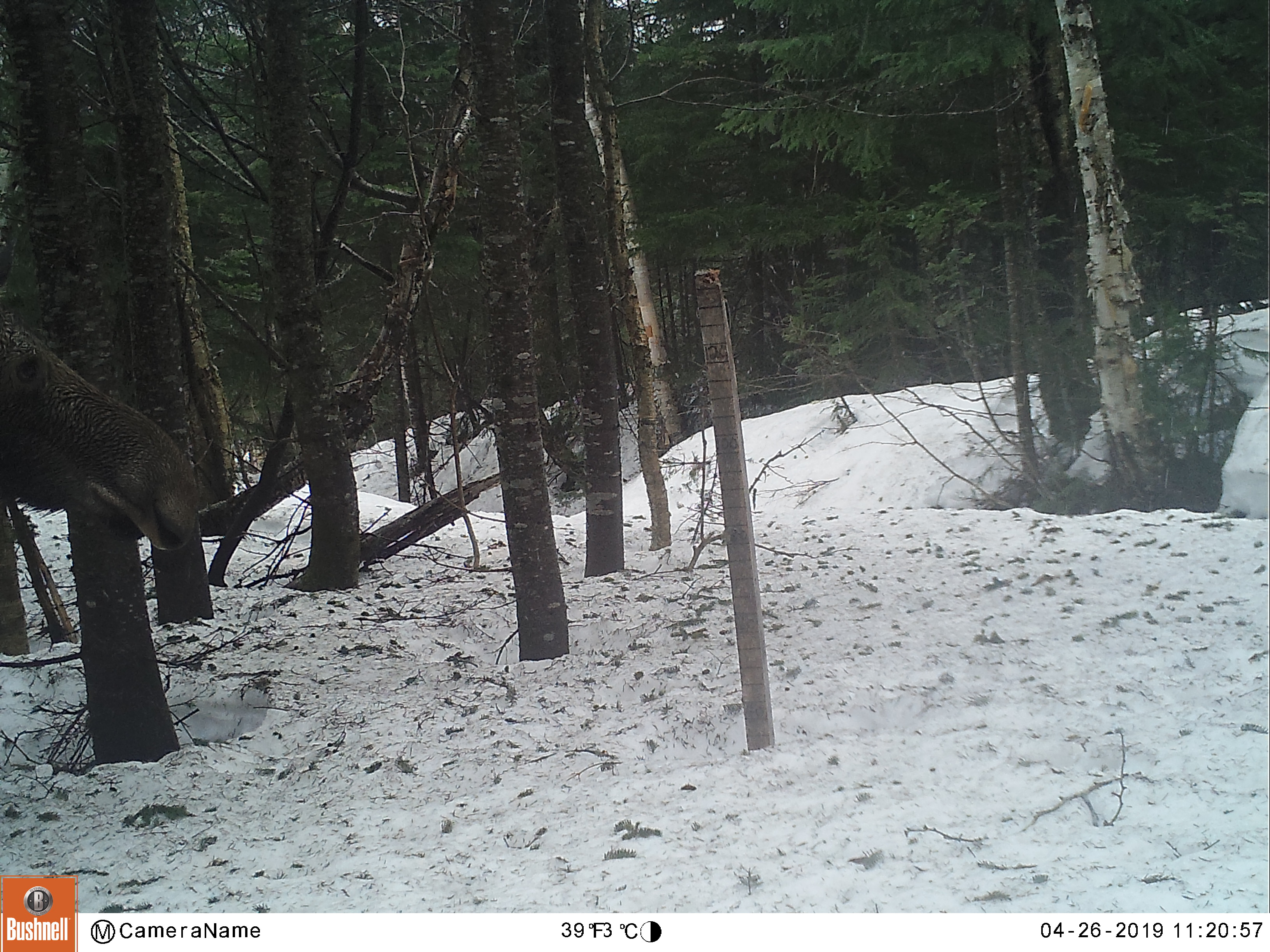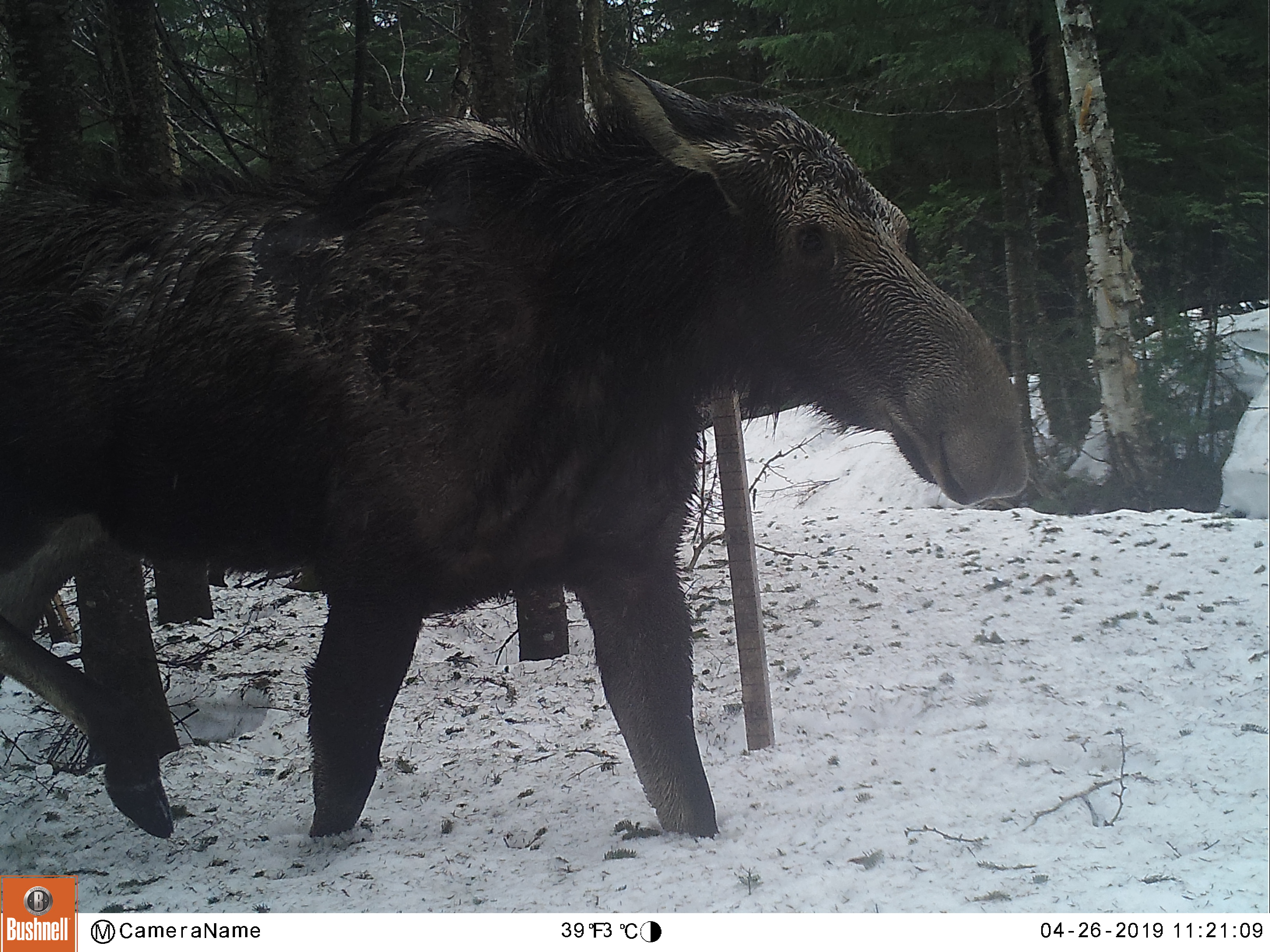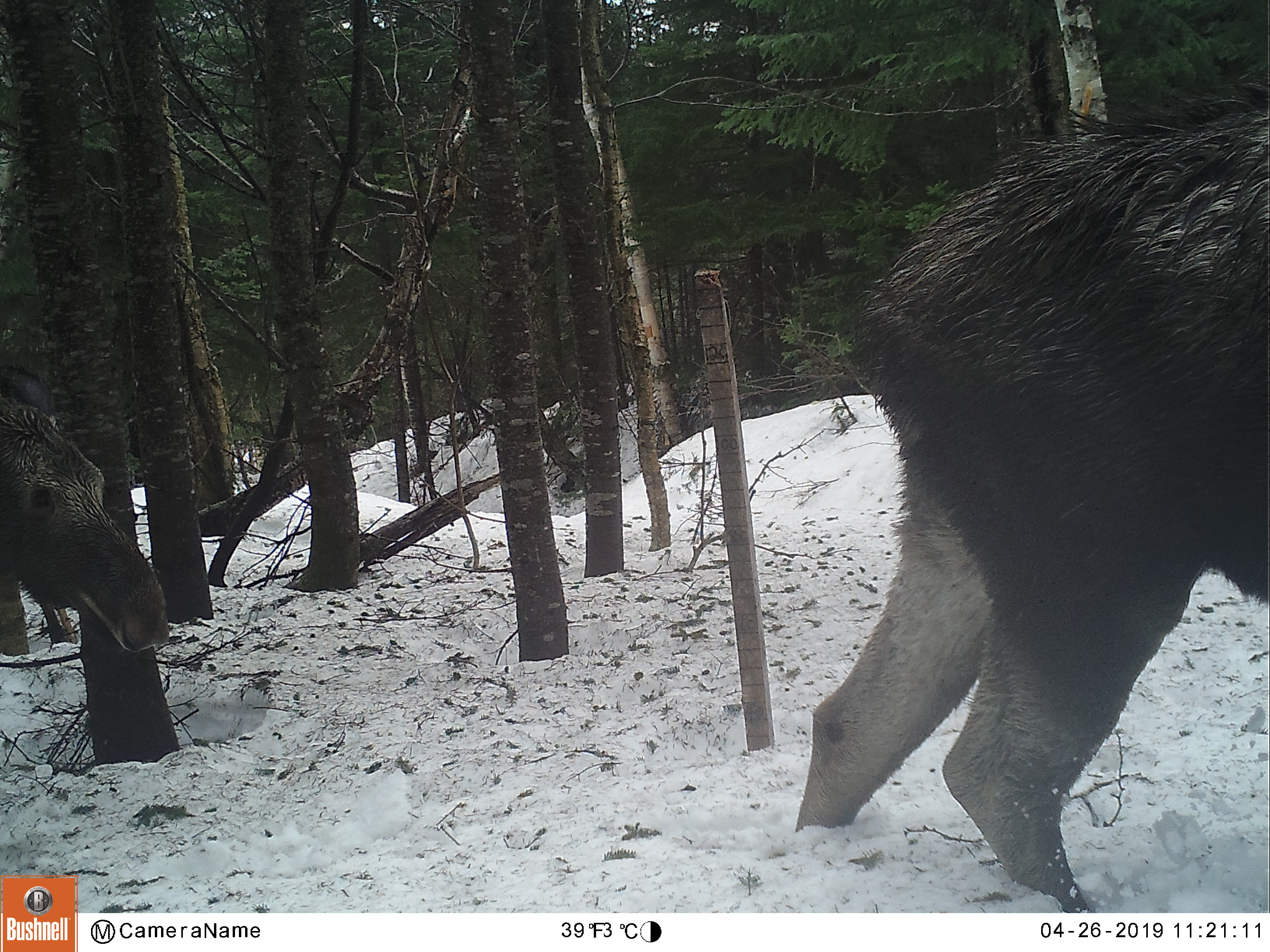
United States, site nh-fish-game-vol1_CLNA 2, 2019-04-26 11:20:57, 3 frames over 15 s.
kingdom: Animalia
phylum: Chordata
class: Mammalia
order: Artiodactyla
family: Cervidae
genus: Alces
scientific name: Alces alces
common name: moose